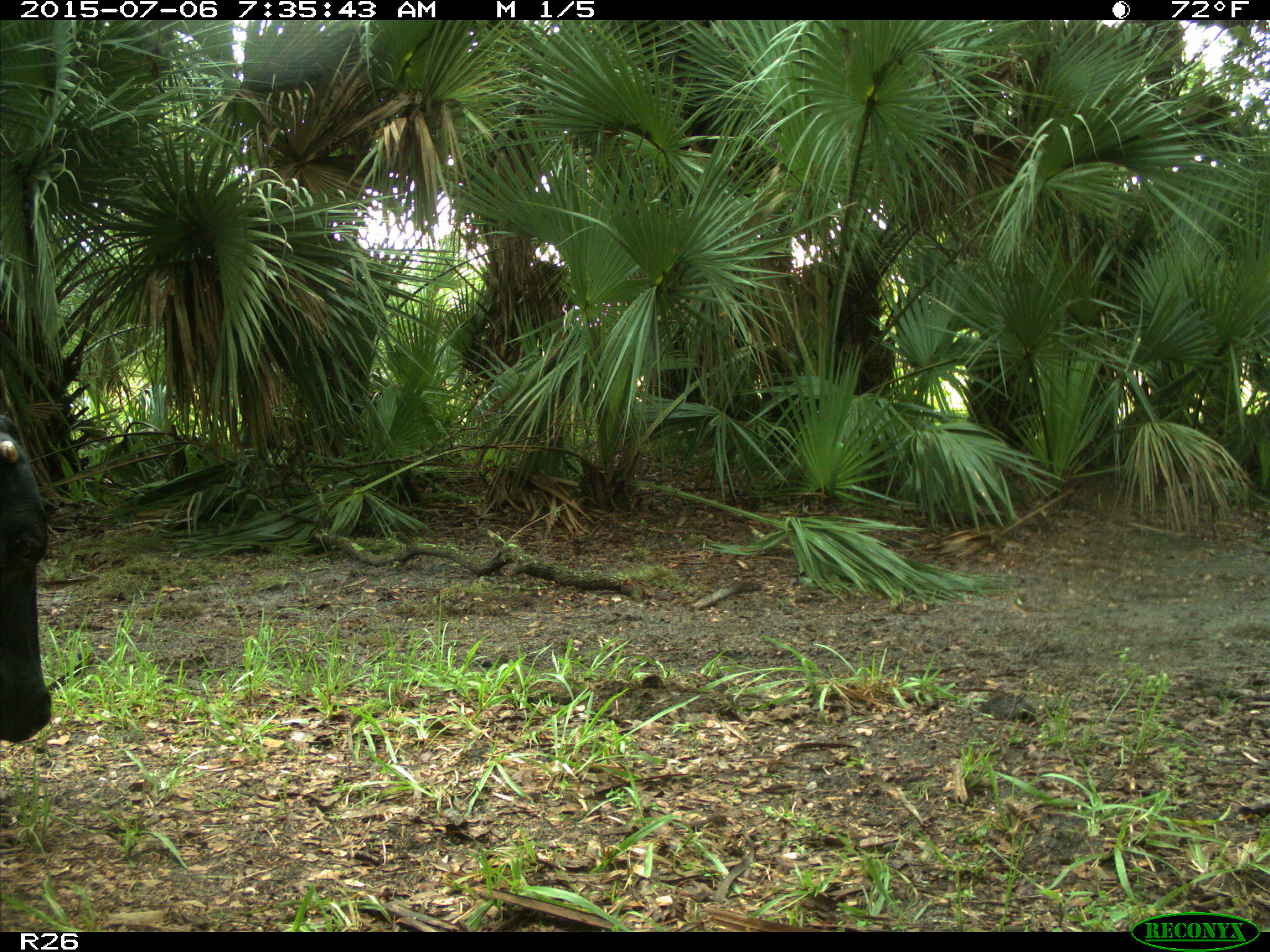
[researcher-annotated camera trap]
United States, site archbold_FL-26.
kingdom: Animalia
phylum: Chordata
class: Mammalia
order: Artiodactyla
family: Bovidae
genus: Bos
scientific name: Bos taurus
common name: domestic cow